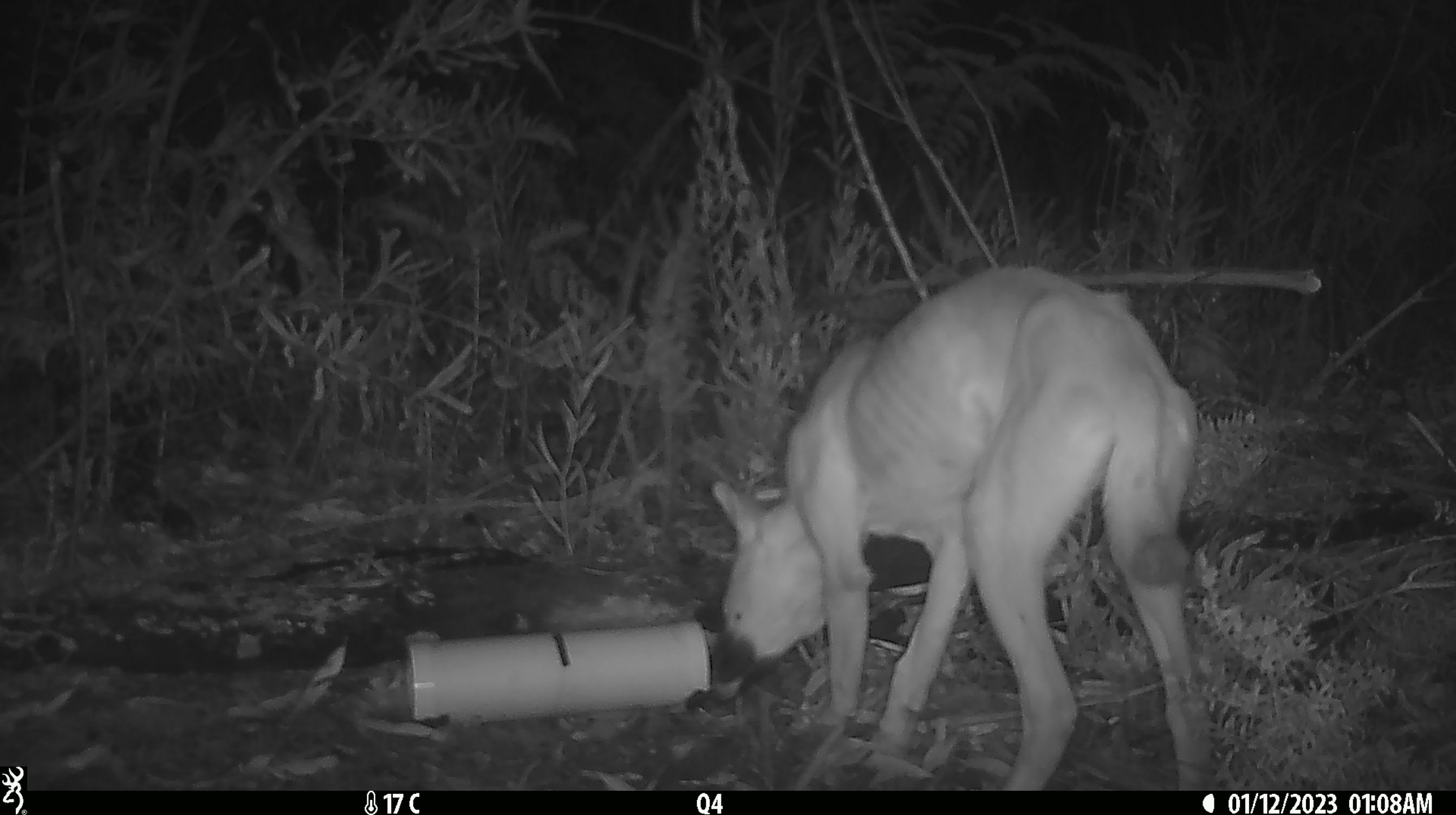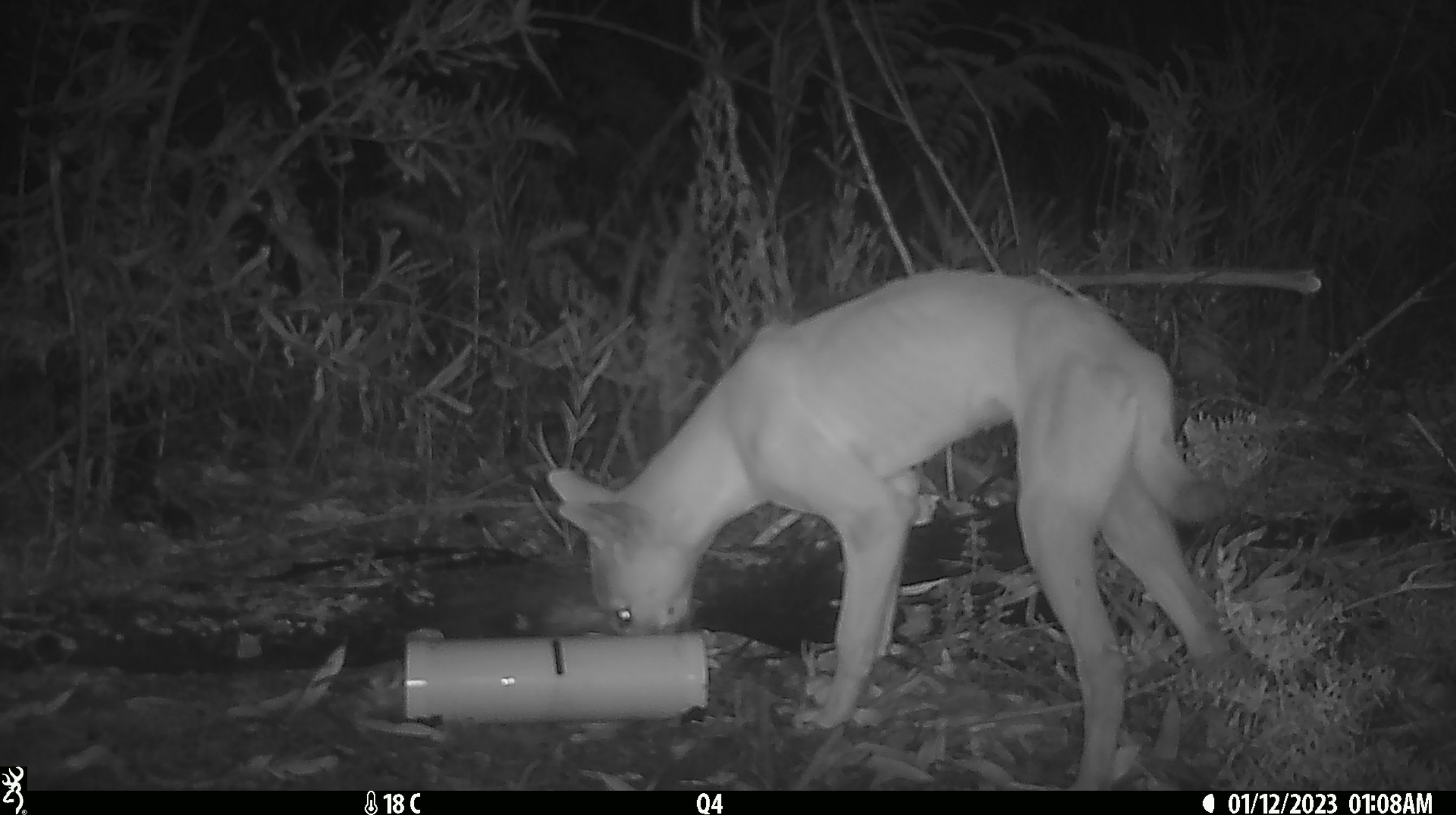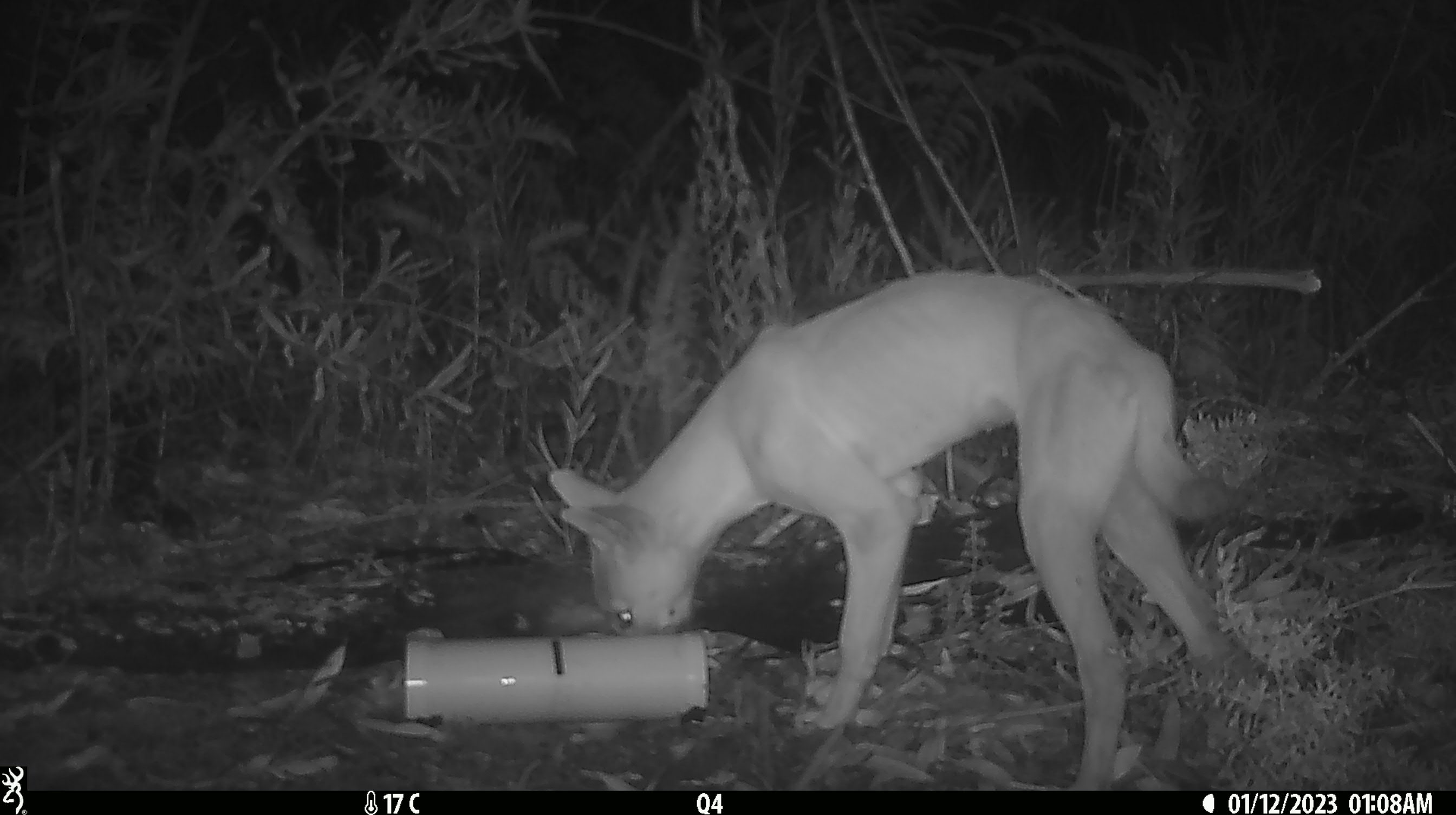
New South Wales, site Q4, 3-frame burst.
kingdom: Animalia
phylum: Chordata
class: Mammalia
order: Carnivora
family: Canidae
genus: Canis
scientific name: Canis familiaris dingo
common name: dingo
Dingo (Canis familiaris dingo).